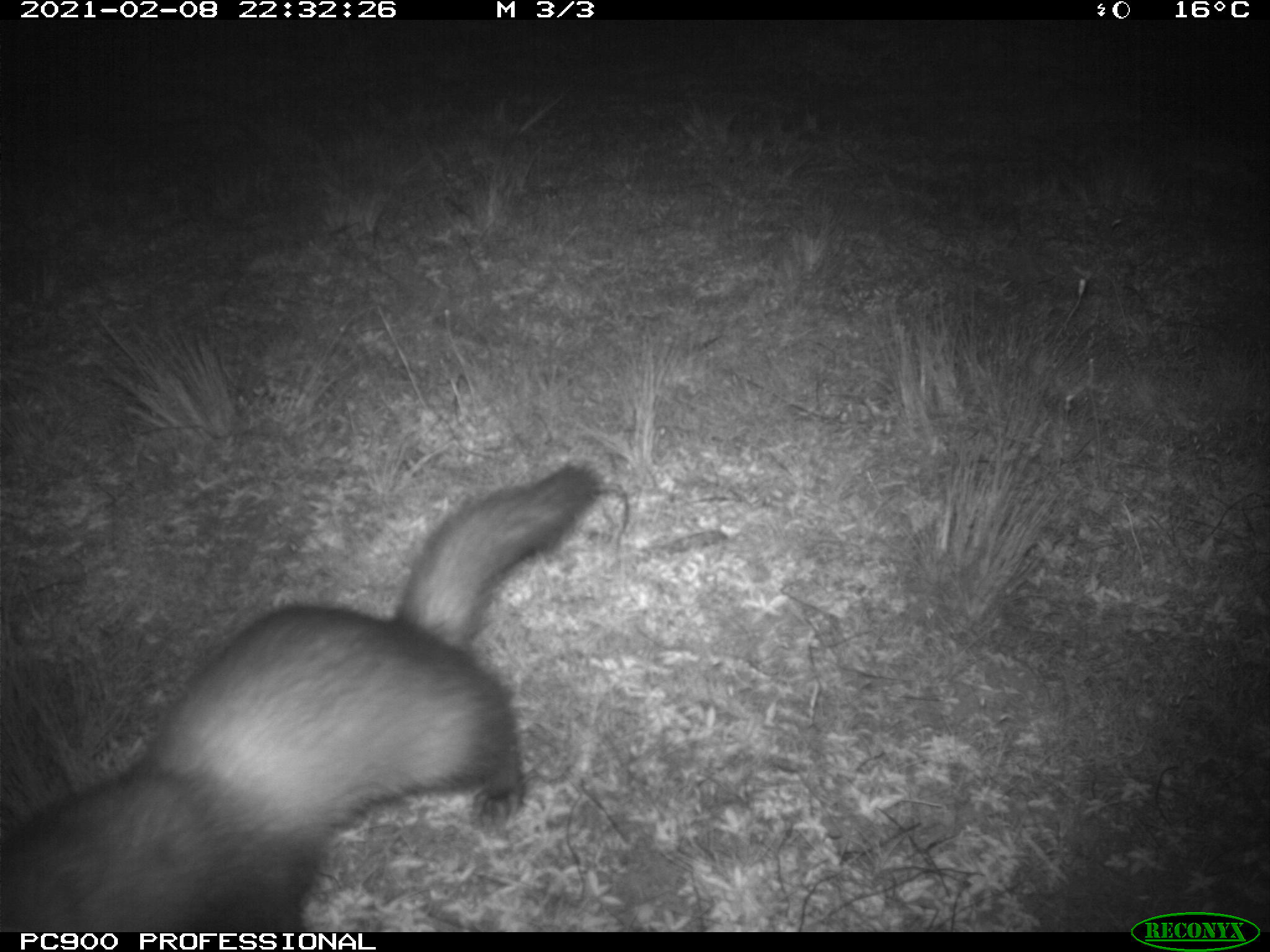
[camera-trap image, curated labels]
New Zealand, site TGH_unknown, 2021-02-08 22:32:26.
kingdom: Animalia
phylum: Chordata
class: Mammalia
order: Carnivora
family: Mustelidae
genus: Mustela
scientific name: Mustela furo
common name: ferret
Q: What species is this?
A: Ferret (Mustela furo).